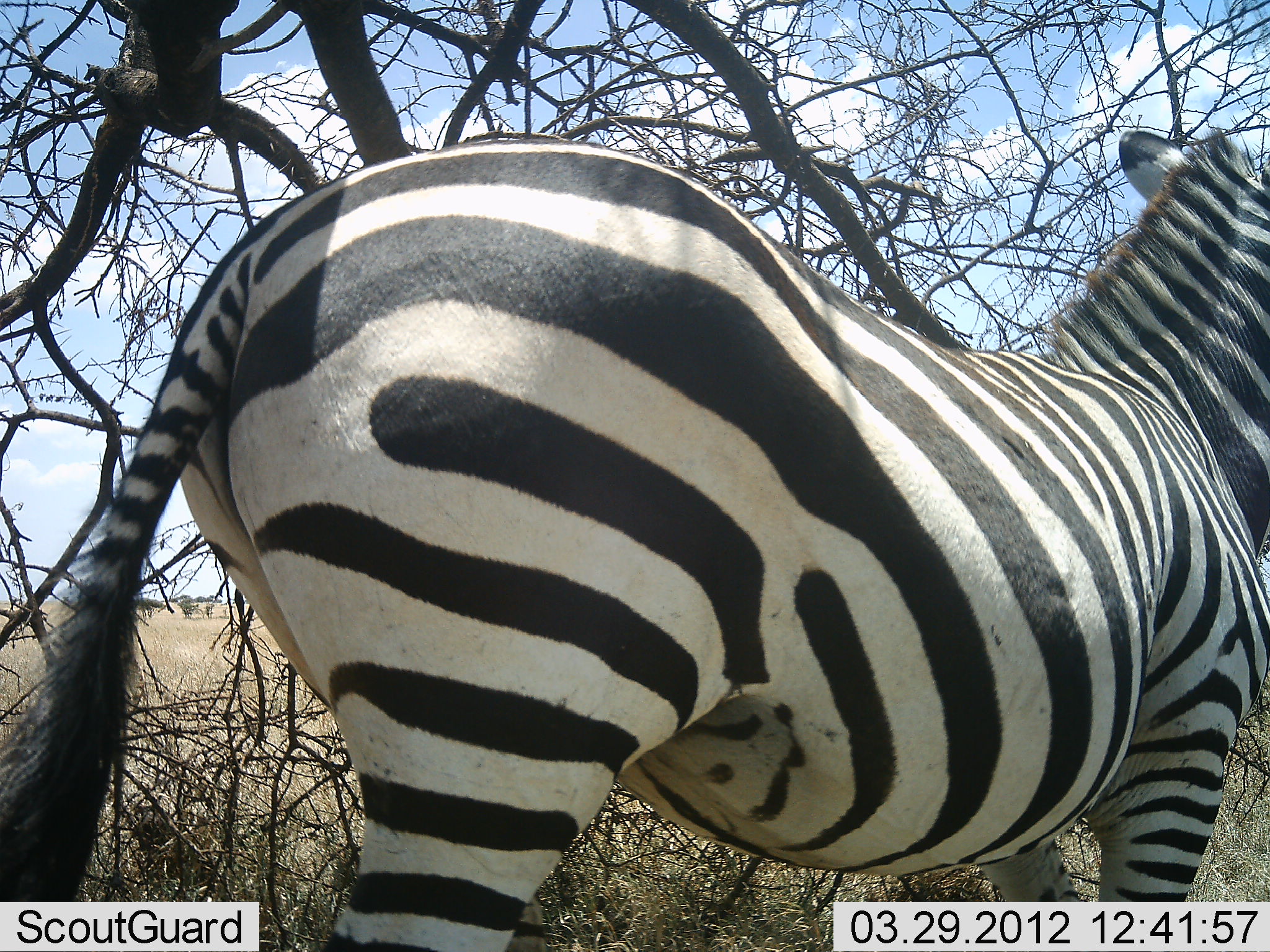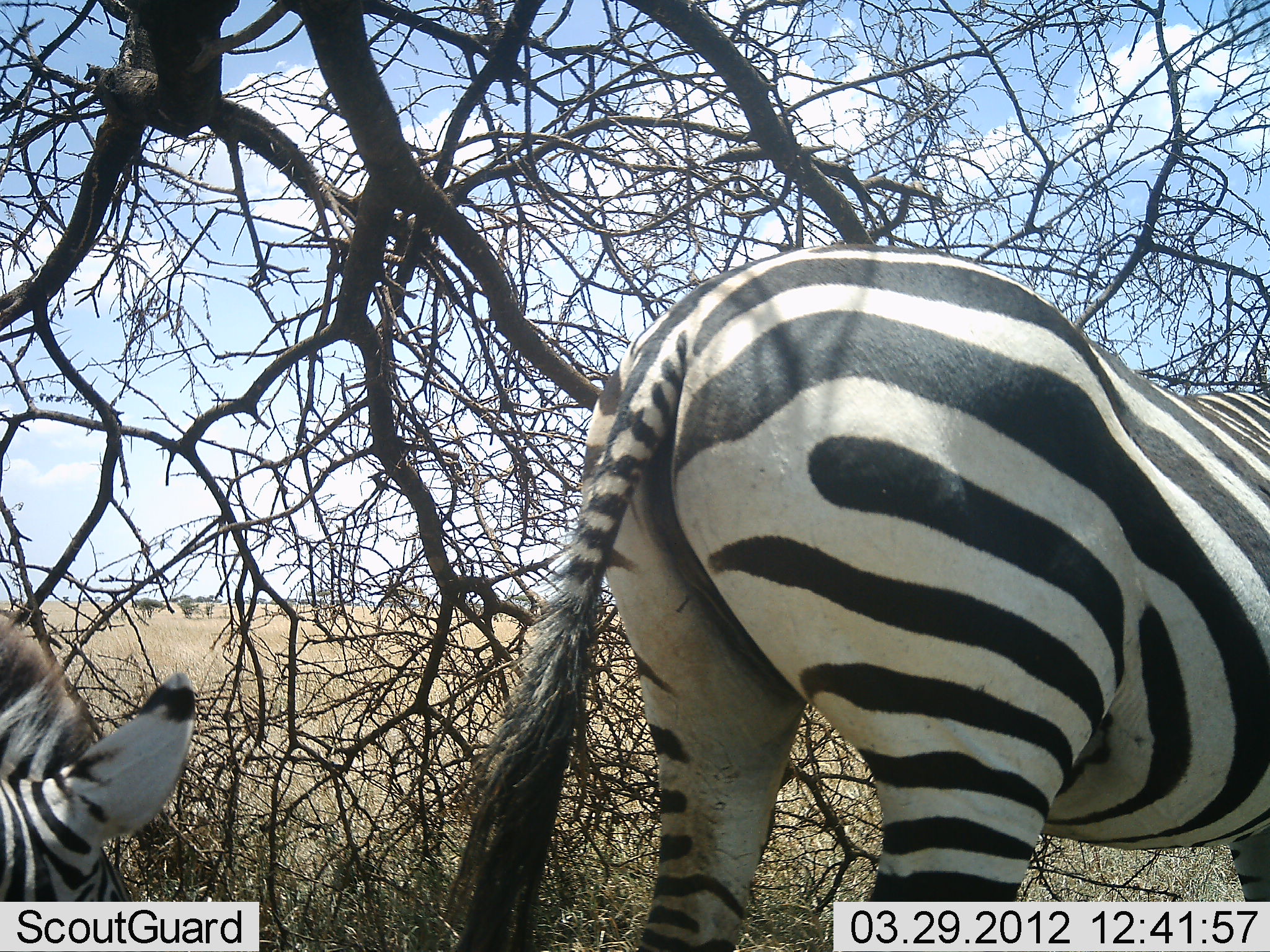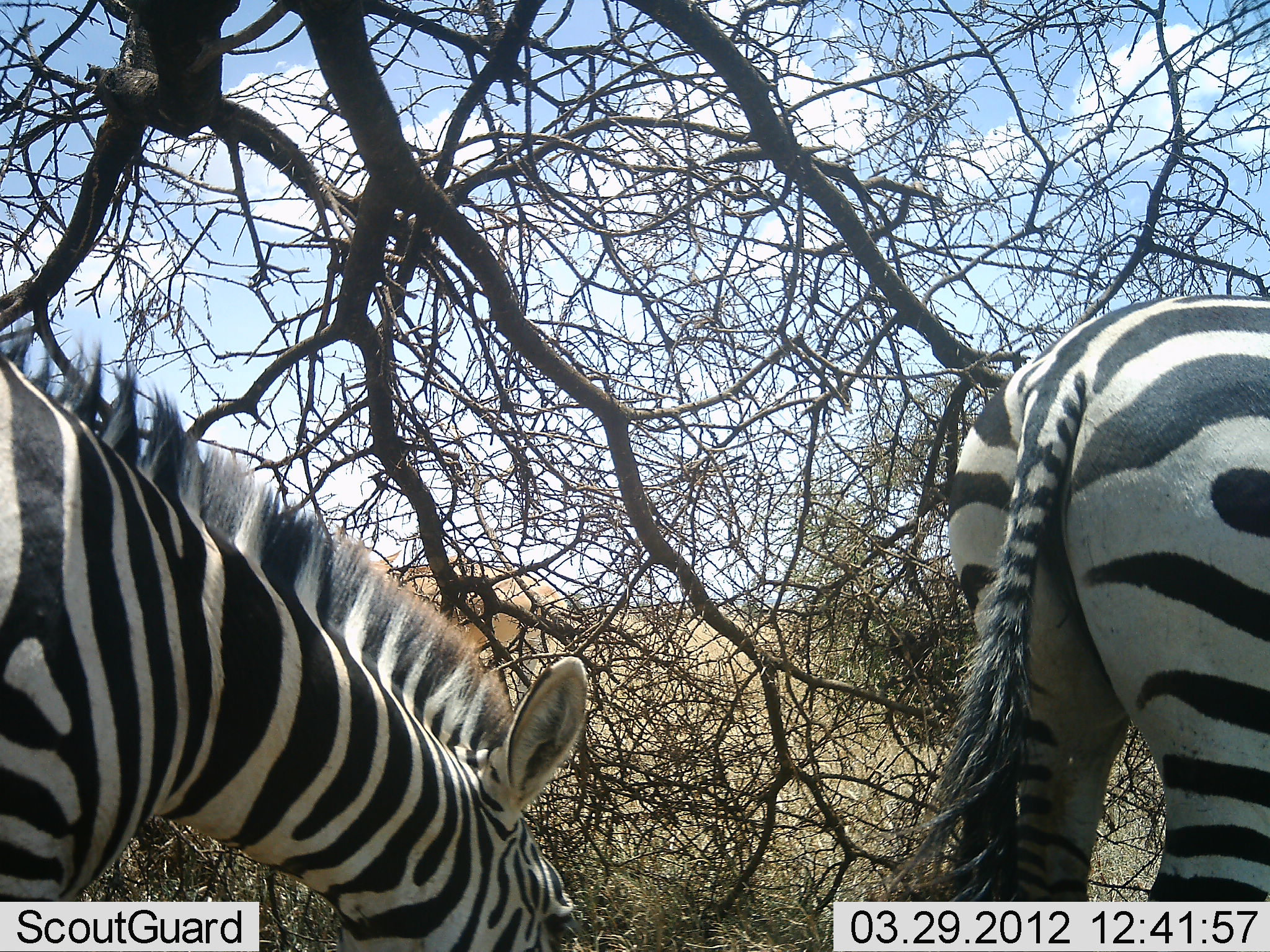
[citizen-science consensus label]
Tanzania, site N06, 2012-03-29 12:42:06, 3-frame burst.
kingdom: Animalia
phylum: Chordata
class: Mammalia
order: Perissodactyla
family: Equidae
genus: Equus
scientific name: Equus quagga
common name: plains zebra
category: zebra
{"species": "zebra (plains zebra) (Equus quagga)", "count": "2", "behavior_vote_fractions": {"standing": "31%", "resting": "0%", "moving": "73%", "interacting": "0%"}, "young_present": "4%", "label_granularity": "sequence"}